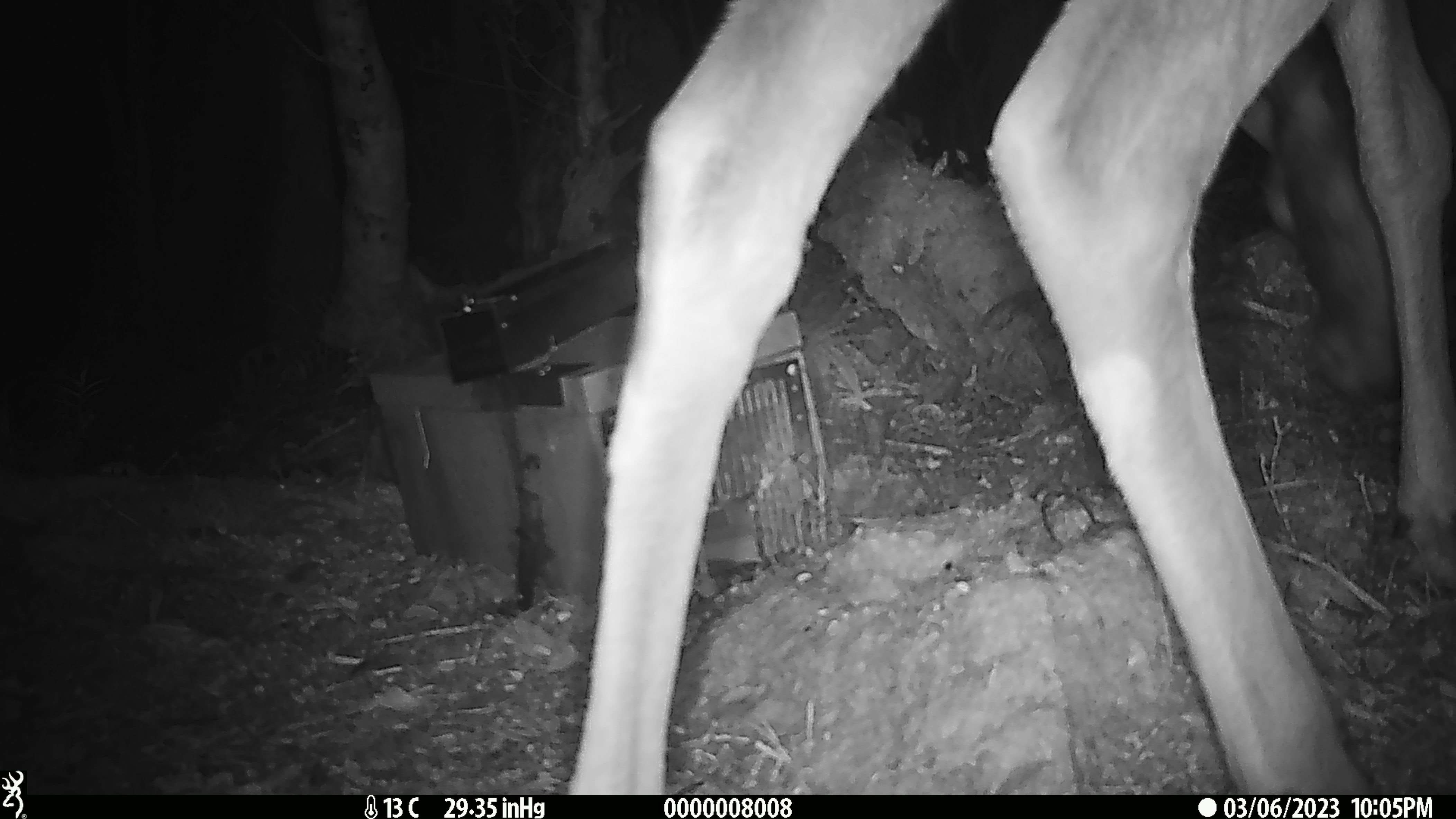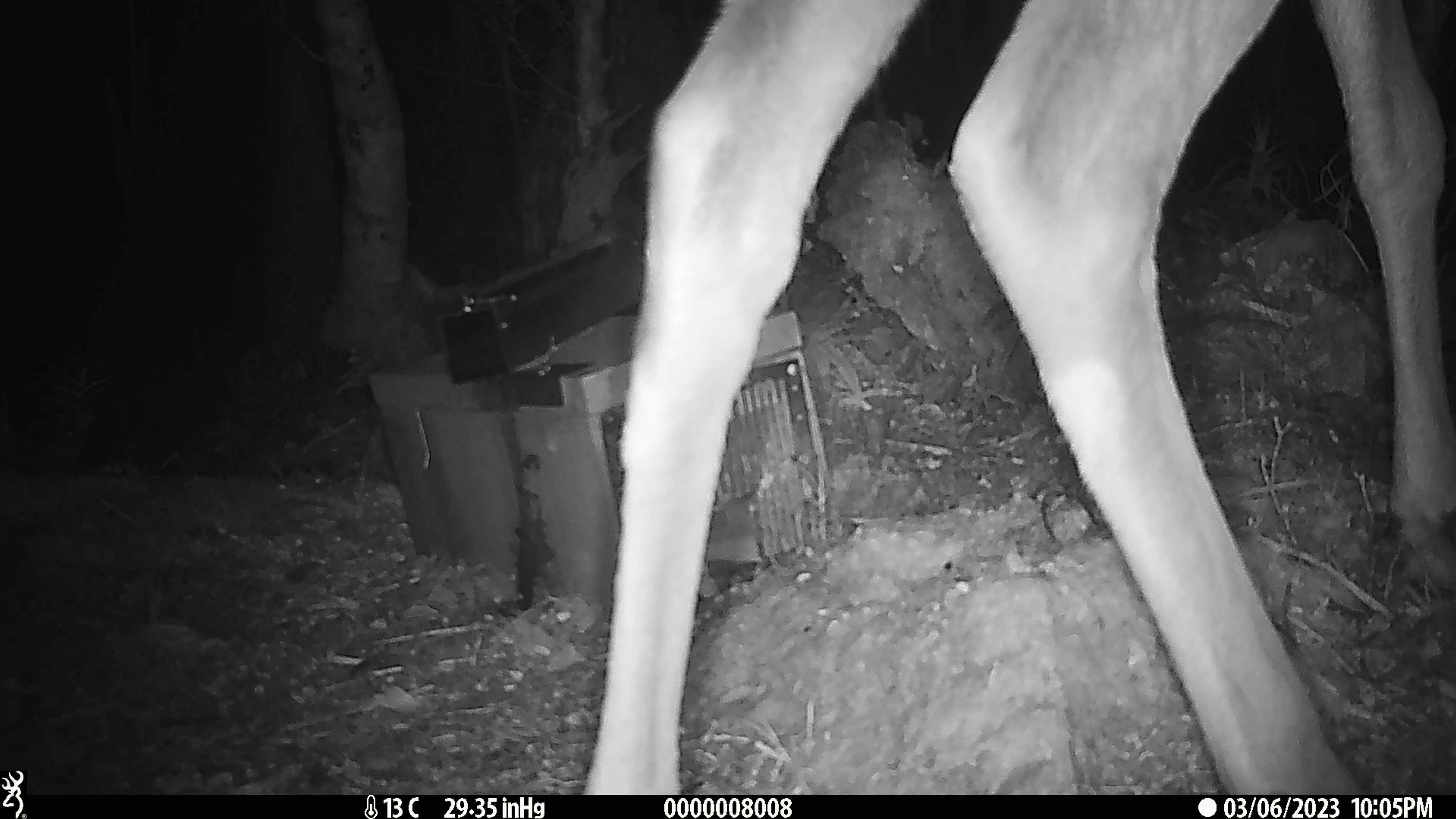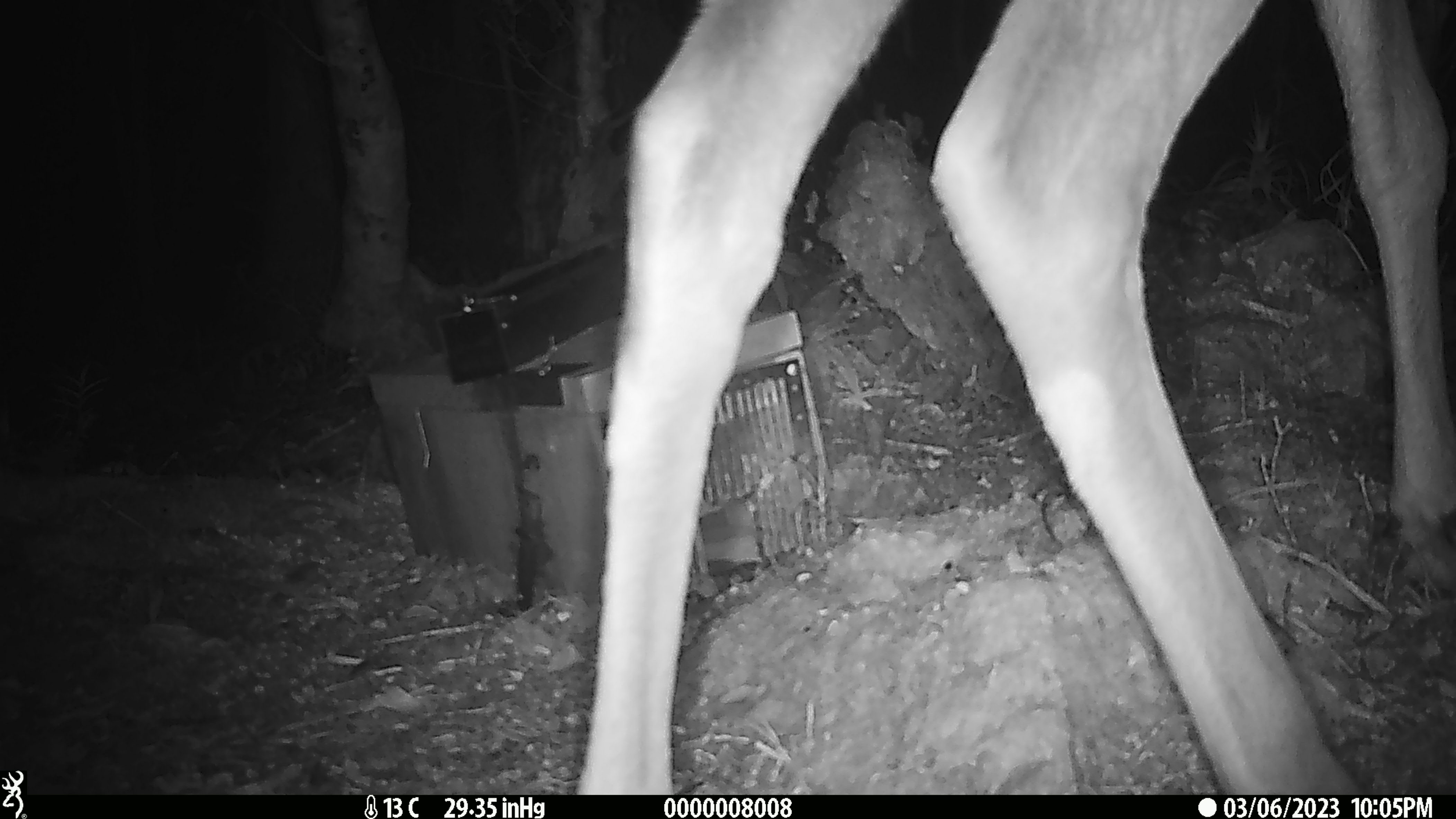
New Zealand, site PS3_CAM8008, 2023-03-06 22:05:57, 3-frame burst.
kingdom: Animalia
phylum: Chordata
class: Mammalia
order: Artiodactyla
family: Cervidae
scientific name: Cervidae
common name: deer